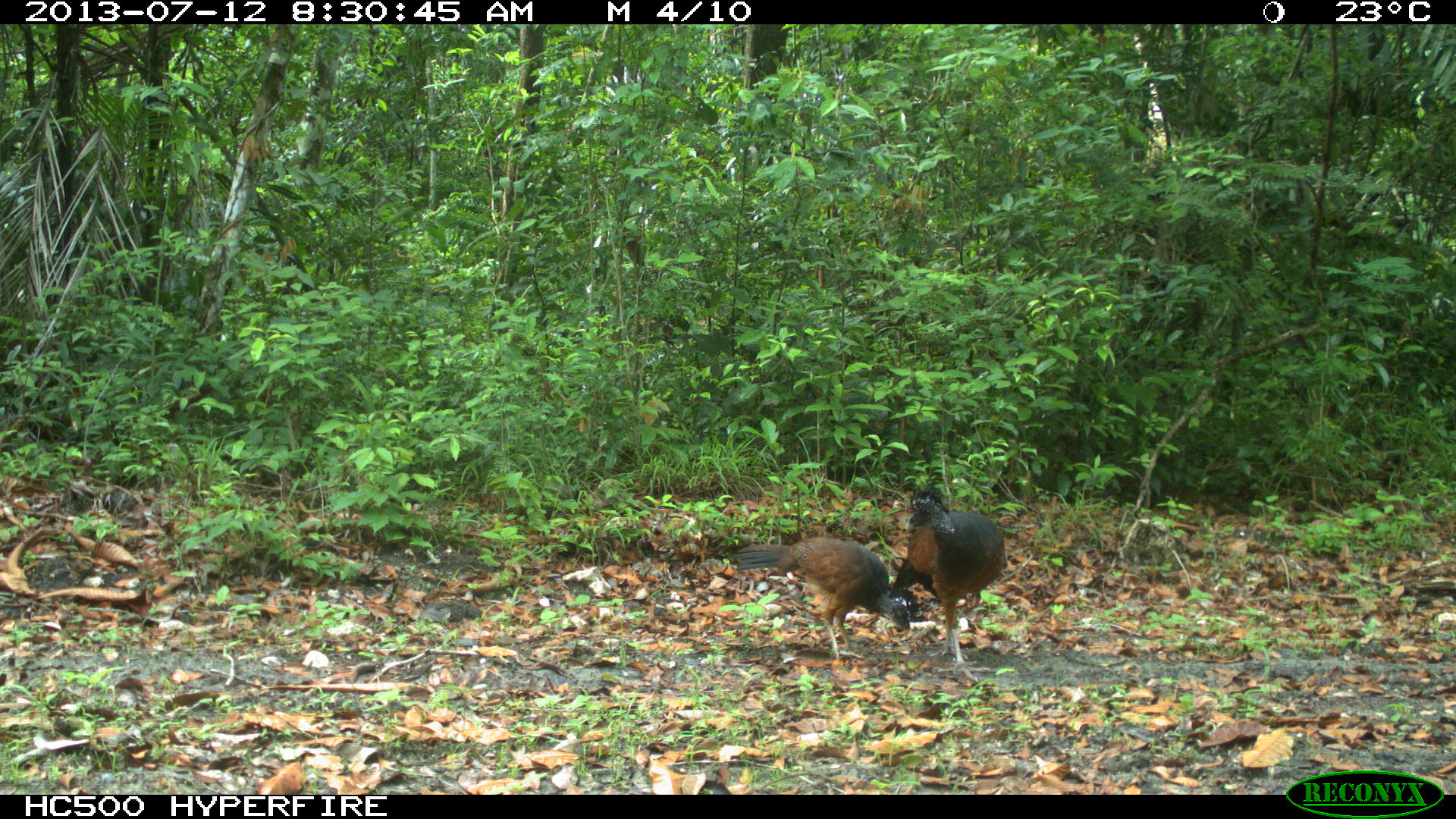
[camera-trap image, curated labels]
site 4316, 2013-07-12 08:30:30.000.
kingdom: Animalia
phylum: Chordata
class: Aves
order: Galliformes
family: Cracidae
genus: Crax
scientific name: Crax rubra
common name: great curassow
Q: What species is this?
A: Crax rubra (great curassow).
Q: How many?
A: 2.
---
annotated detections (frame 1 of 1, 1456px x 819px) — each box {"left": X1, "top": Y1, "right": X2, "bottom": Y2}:
crax rubra: {"left": 890, "top": 483, "right": 1008, "bottom": 683}; {"left": 734, "top": 535, "right": 912, "bottom": 662}